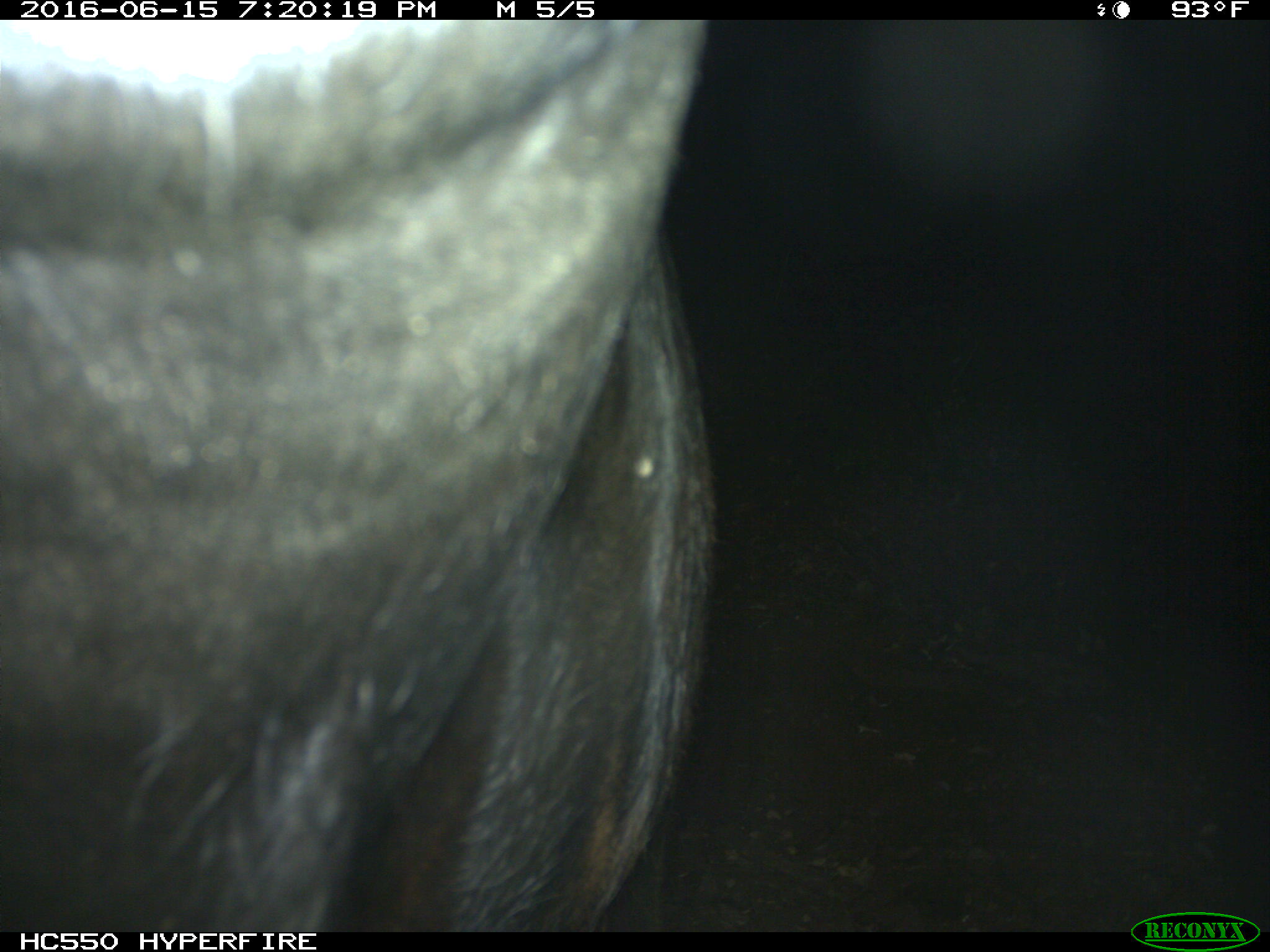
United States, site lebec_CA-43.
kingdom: Animalia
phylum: Chordata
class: Mammalia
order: Artiodactyla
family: Bovidae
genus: Bos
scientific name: Bos taurus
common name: domestic cow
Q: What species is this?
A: Bos taurus (domestic cow).